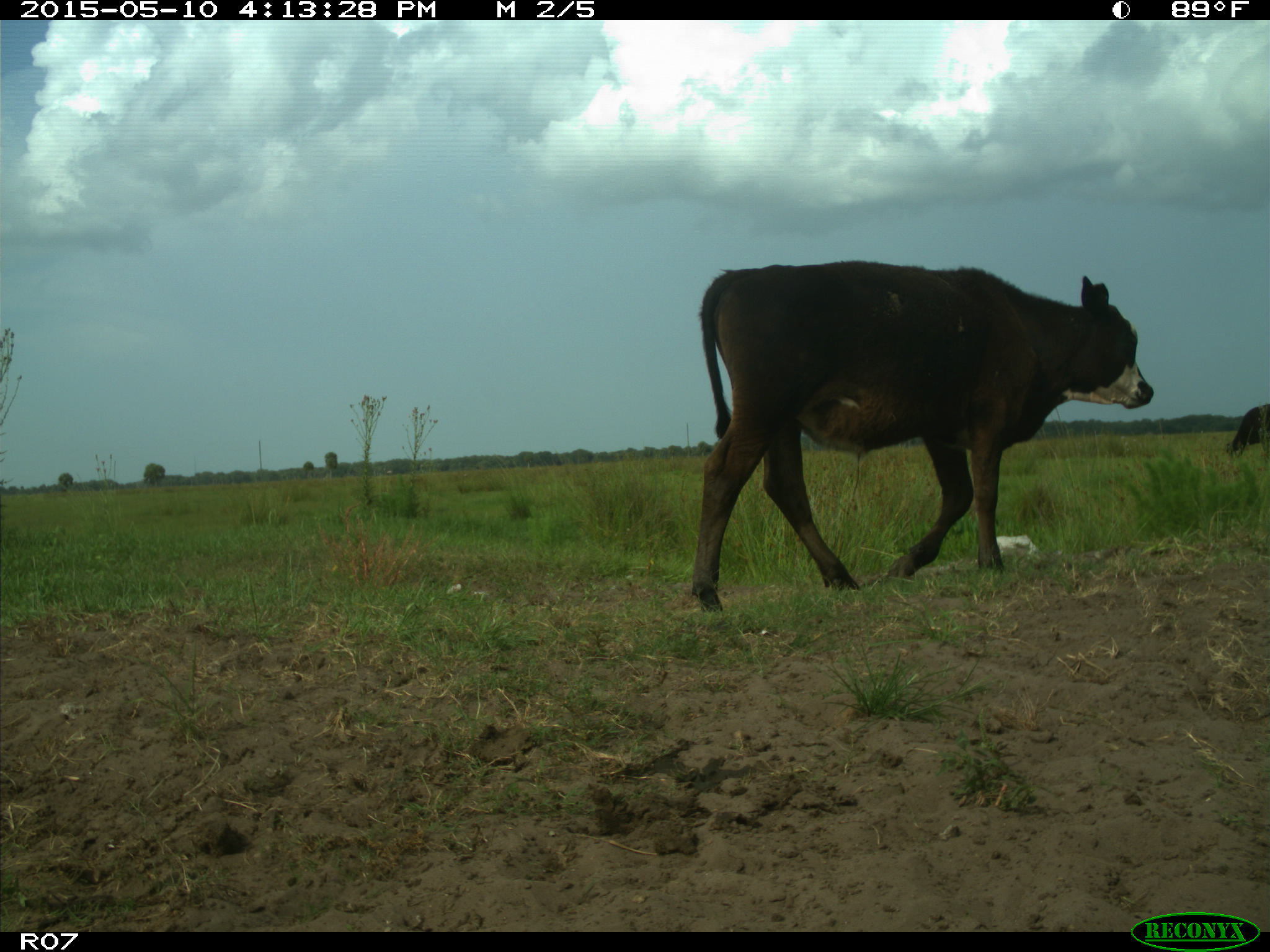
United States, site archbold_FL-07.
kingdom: Animalia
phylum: Chordata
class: Mammalia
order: Artiodactyla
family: Bovidae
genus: Bos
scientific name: Bos taurus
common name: domestic cow